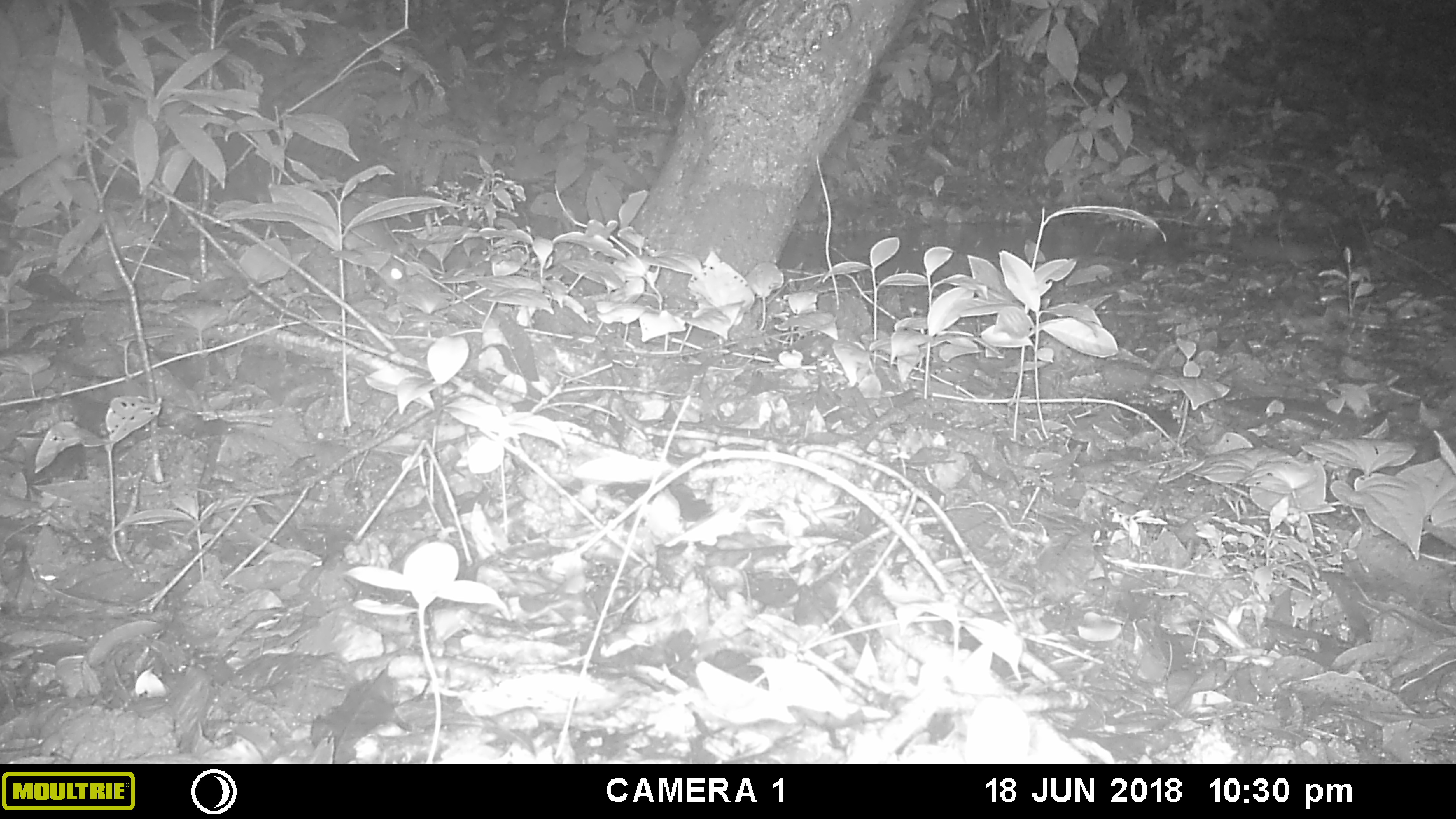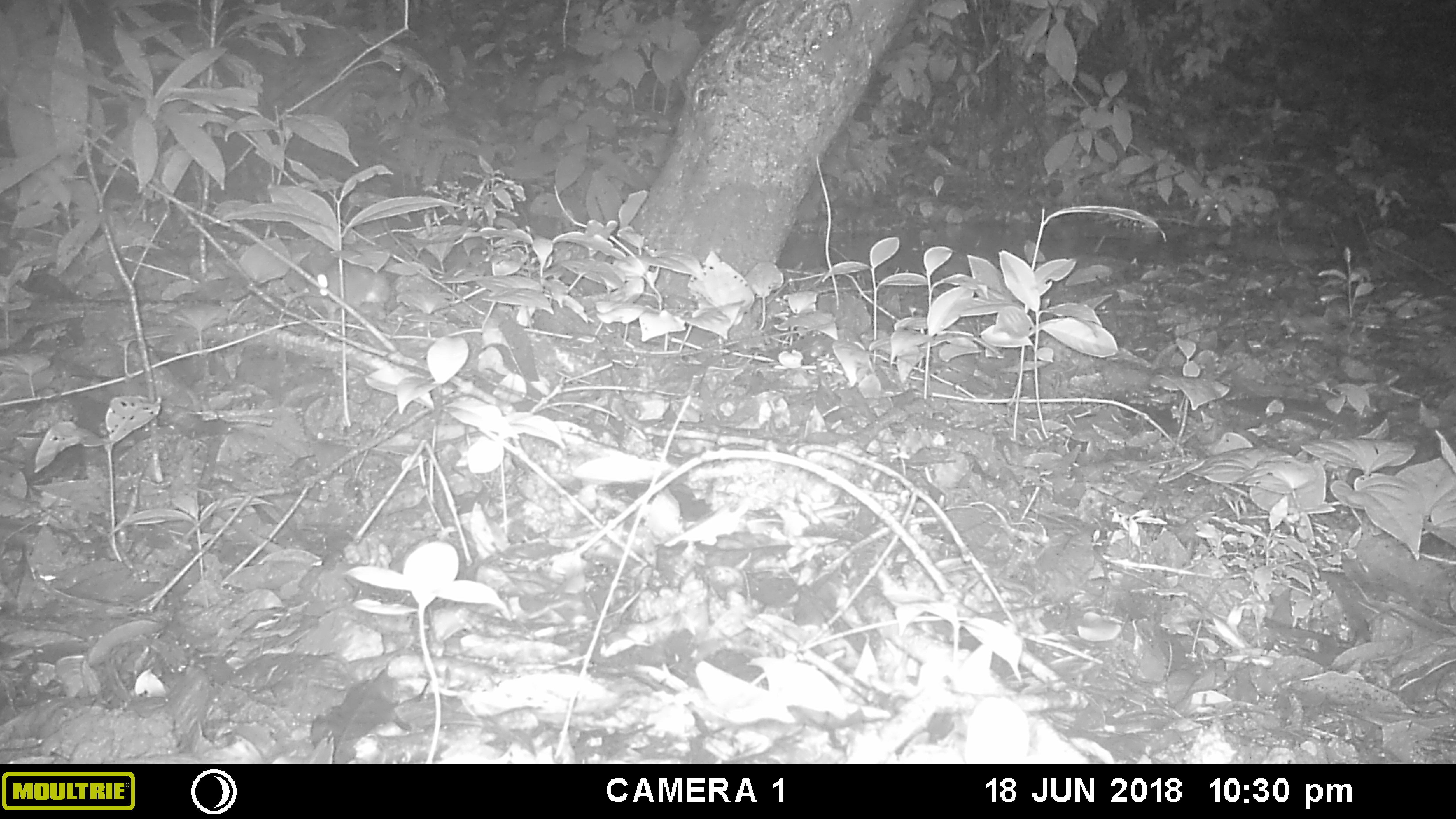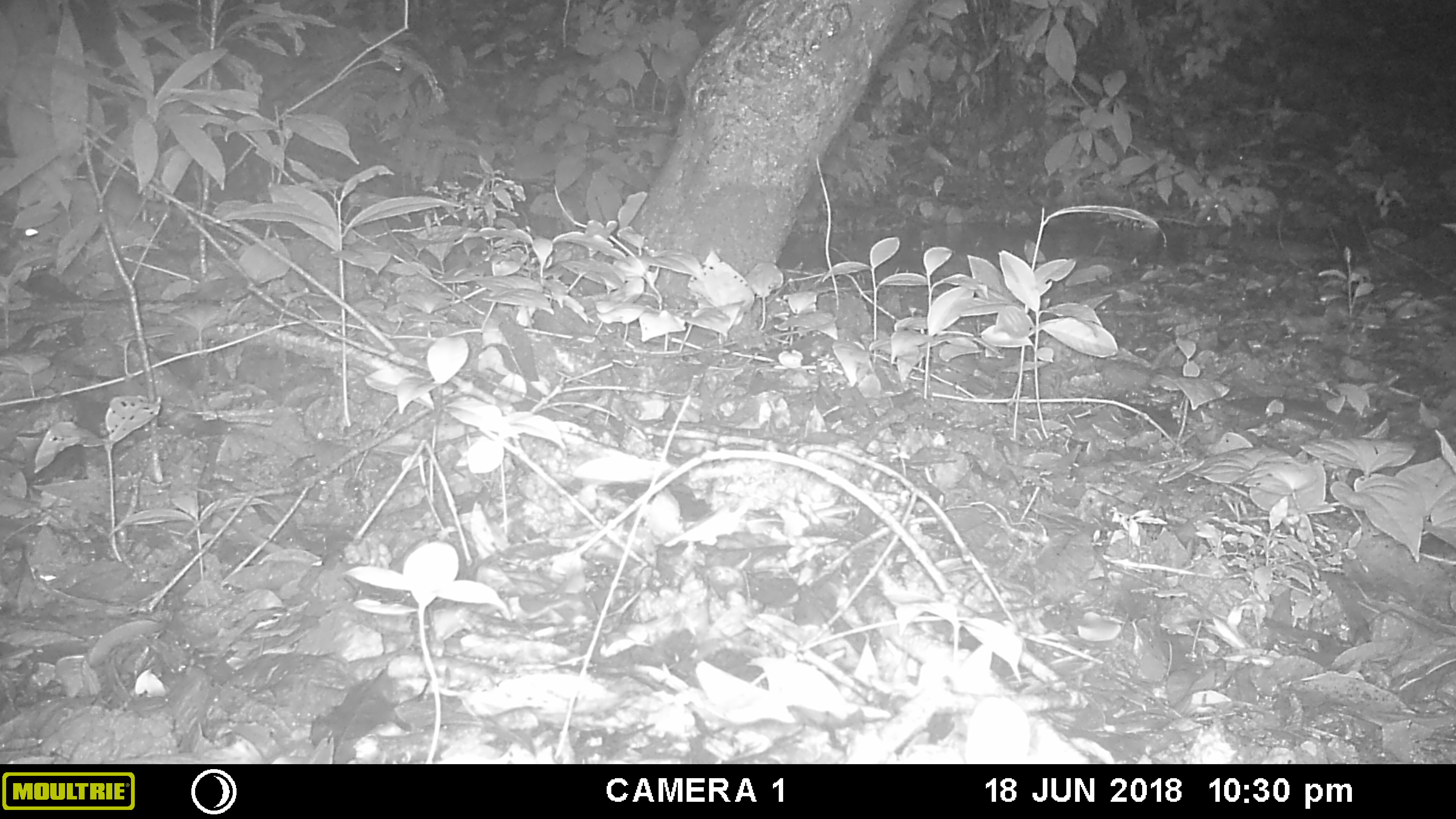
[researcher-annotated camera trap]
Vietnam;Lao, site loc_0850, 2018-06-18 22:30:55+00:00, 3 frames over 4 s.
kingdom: Animalia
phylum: Chordata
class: Mammalia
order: Rodentia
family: Muridae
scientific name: Muridae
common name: old-world mice and rats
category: unidentified murid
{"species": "unidentified murid (old-world mice and rats) (Muridae)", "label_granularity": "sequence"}